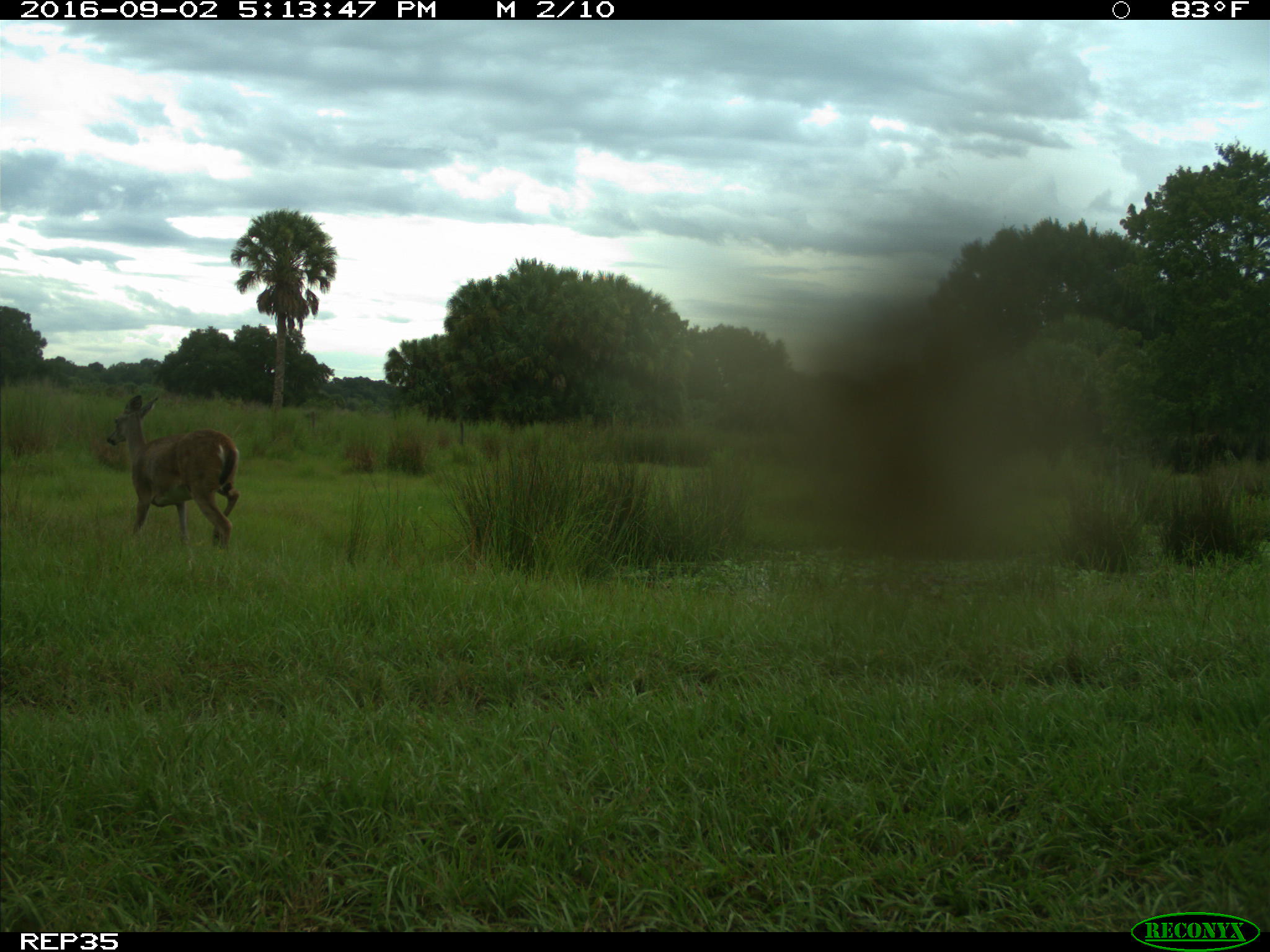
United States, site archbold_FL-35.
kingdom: Animalia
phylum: Chordata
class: Mammalia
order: Artiodactyla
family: Cervidae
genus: Odocoileus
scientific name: Odocoileus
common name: deer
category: unidentified deer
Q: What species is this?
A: Unidentified deer (deer) (Odocoileus).